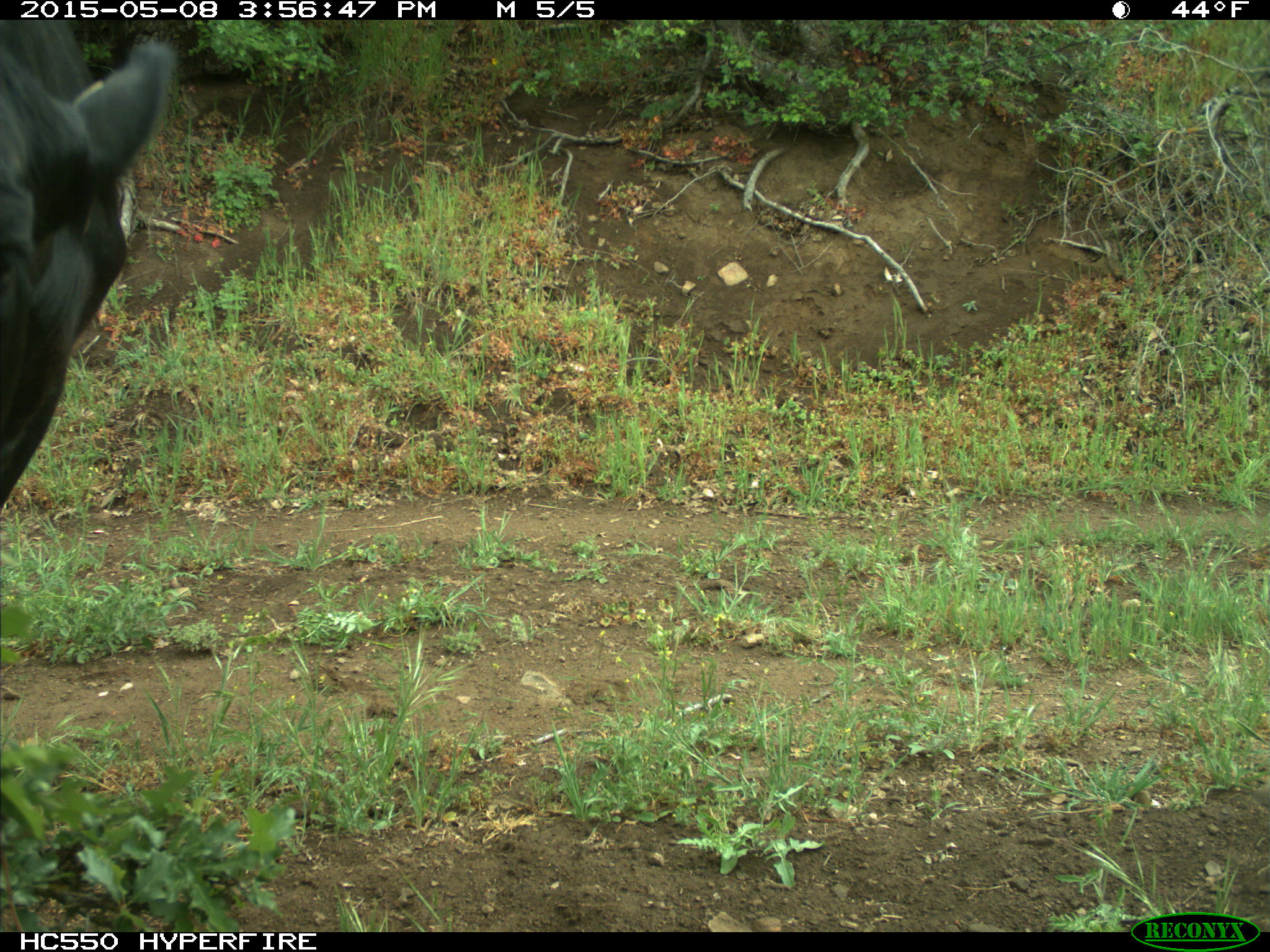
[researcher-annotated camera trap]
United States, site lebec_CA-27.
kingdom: Animalia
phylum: Chordata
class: Mammalia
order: Artiodactyla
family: Bovidae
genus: Bos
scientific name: Bos taurus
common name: domestic cow